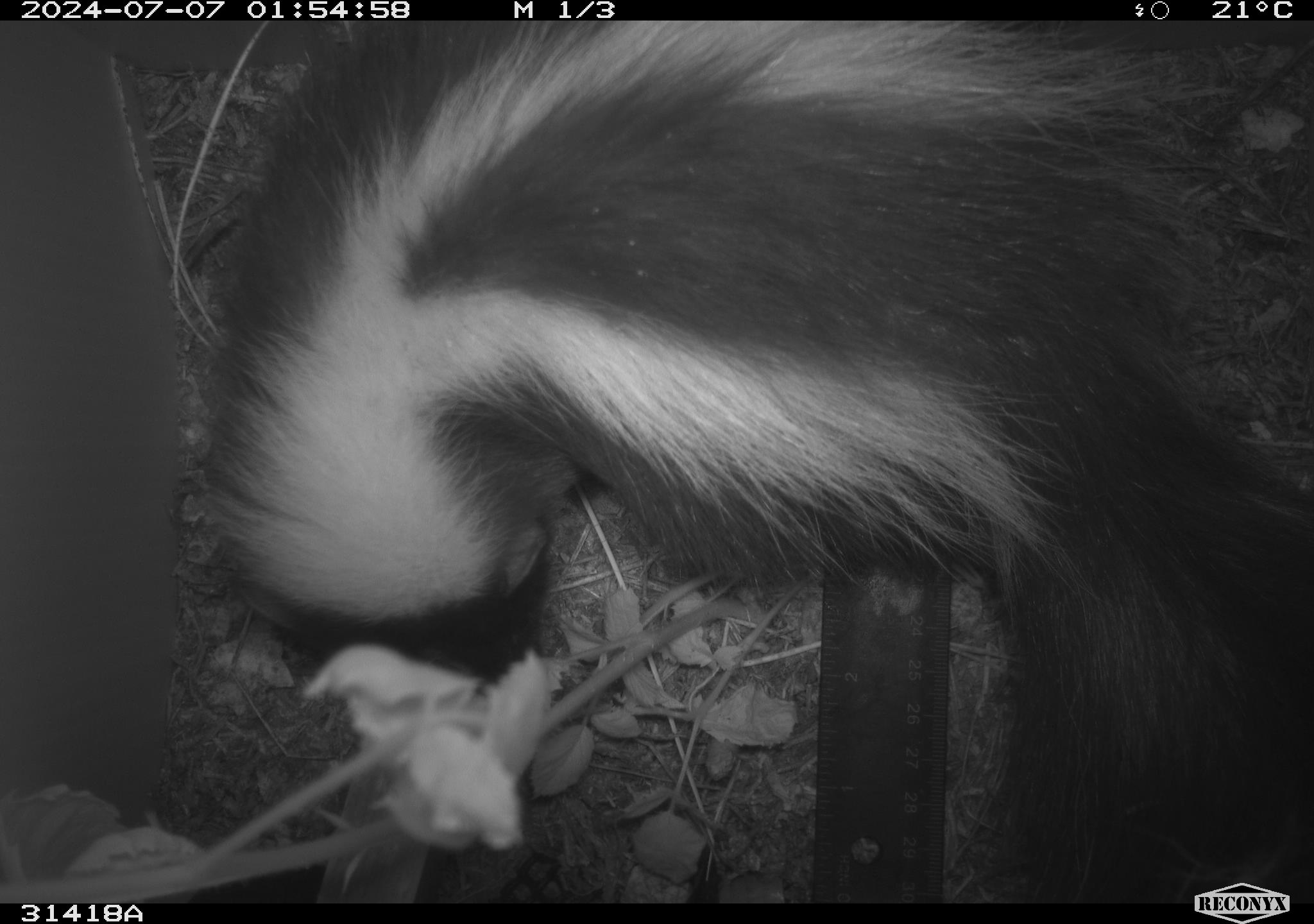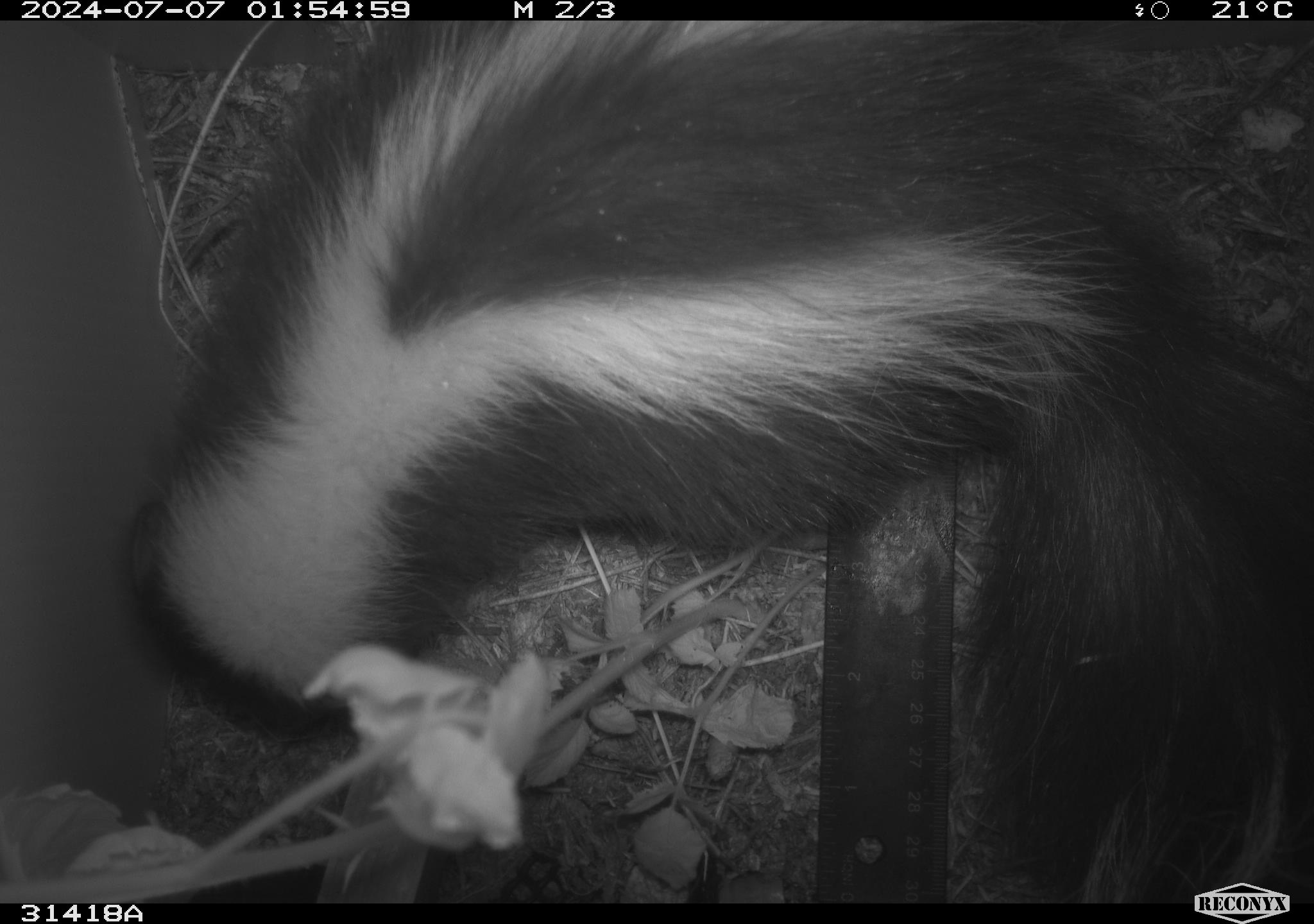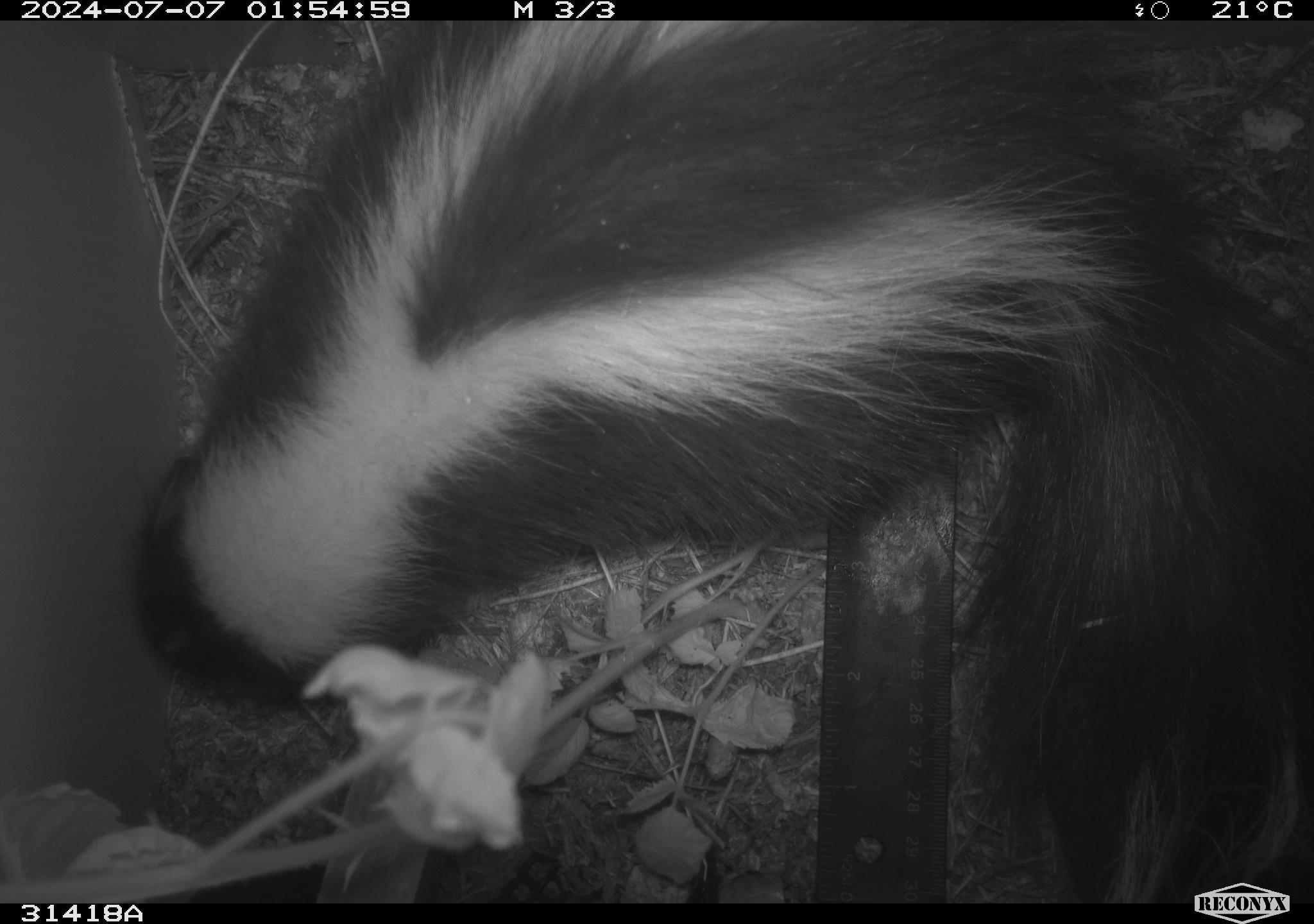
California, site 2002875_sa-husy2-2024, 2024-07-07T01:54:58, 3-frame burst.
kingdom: Animalia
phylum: Chordata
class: Mammalia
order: Carnivora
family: Mephitidae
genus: Mephitis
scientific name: Mephitis mephitis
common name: striped skunk